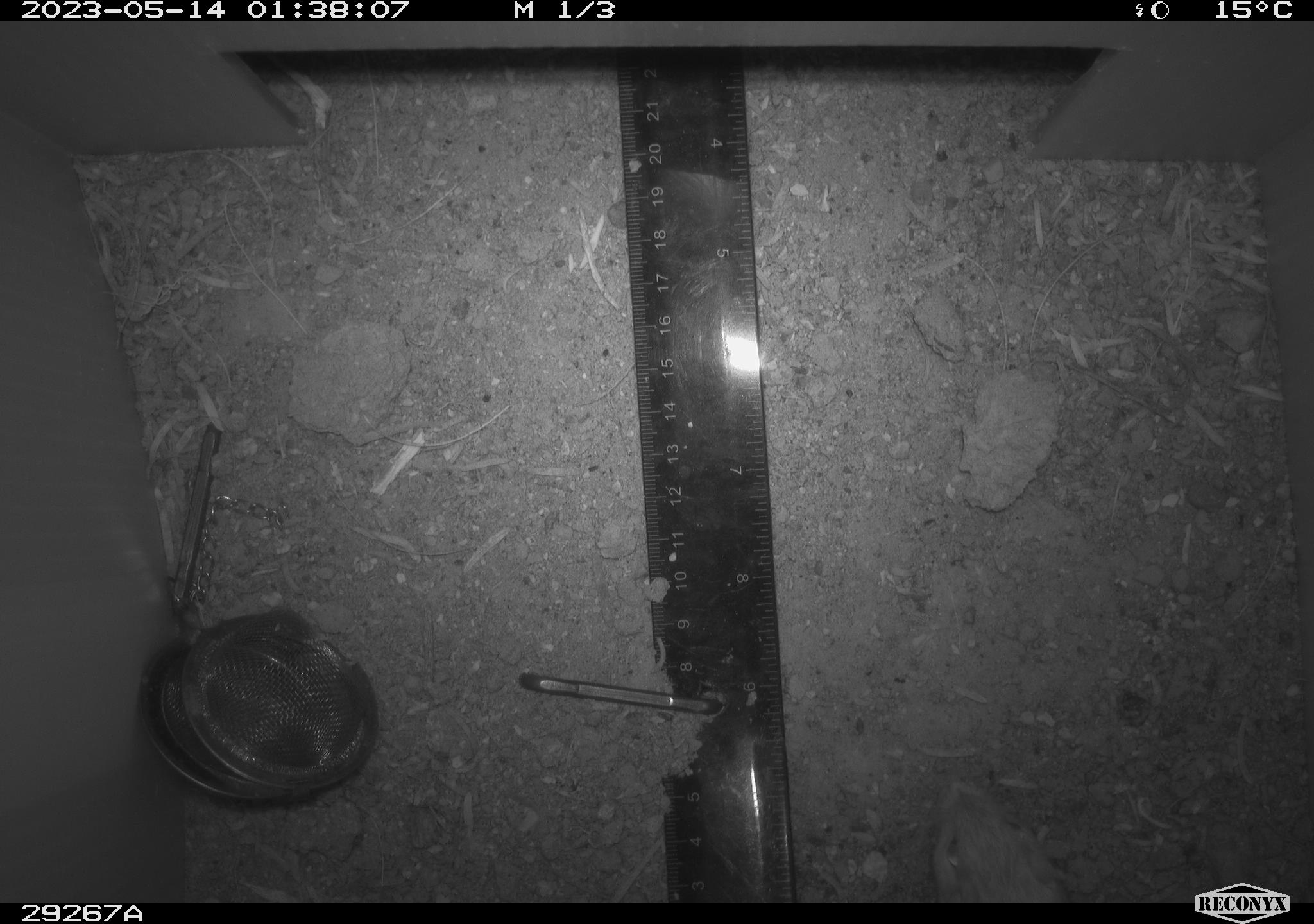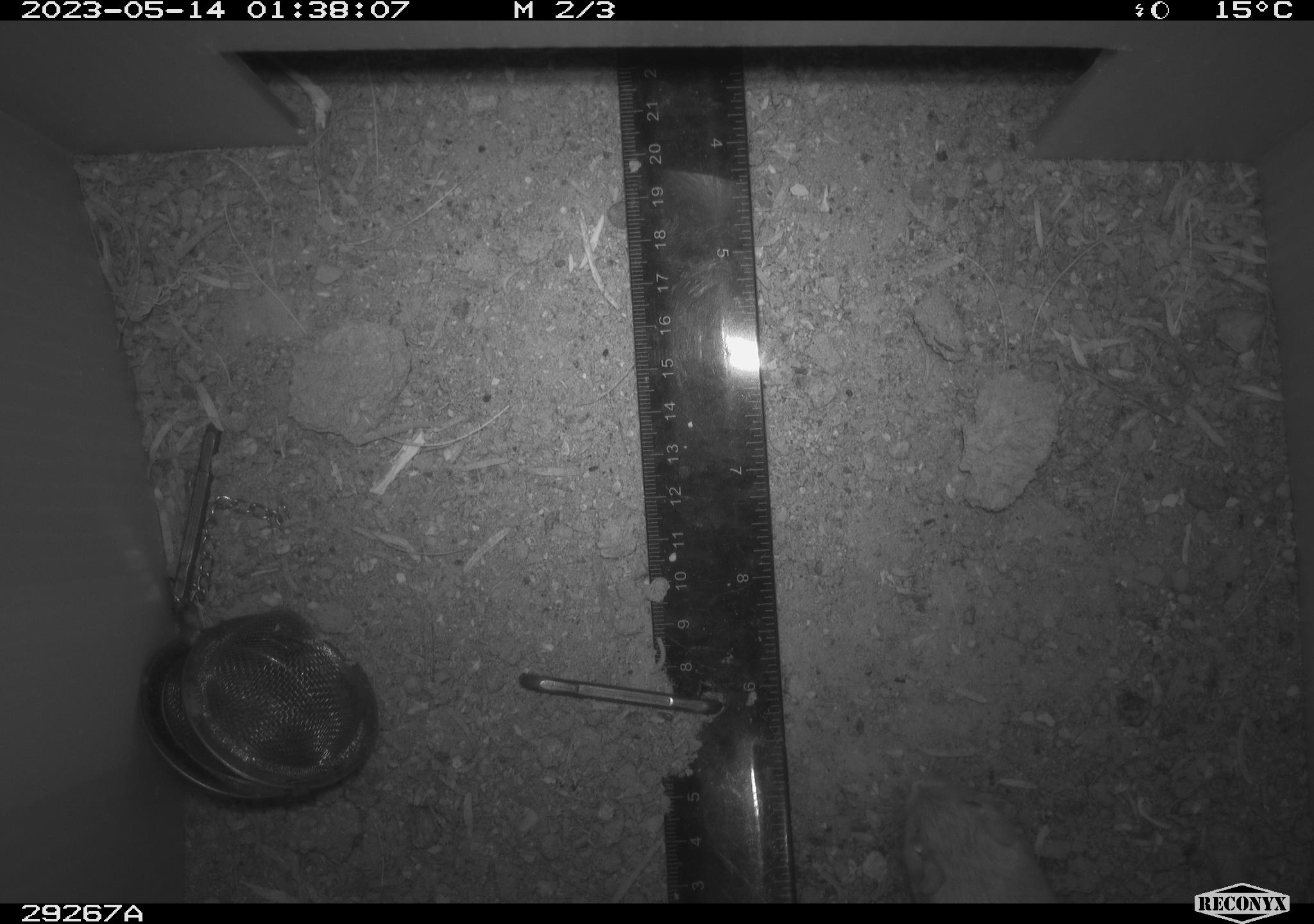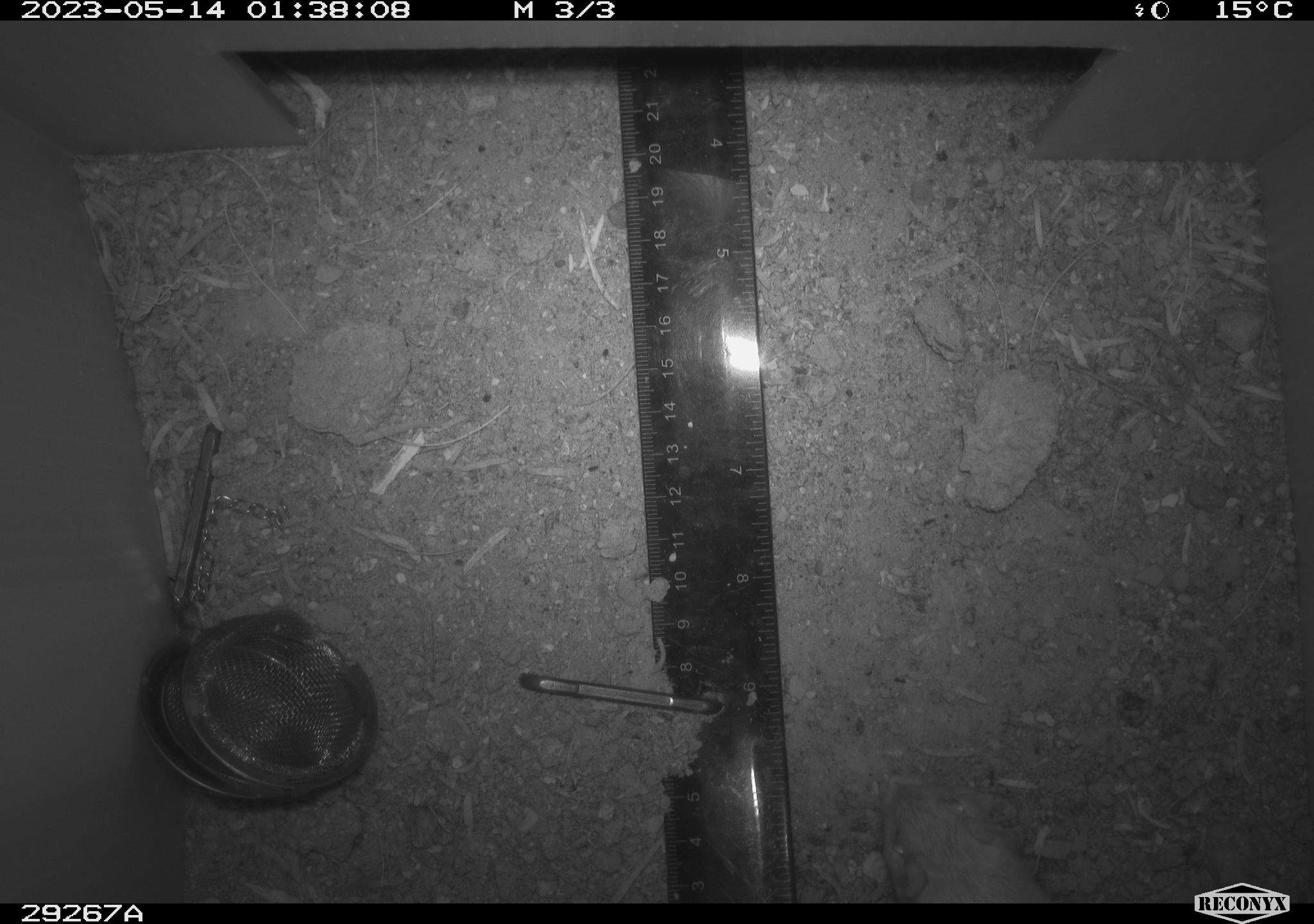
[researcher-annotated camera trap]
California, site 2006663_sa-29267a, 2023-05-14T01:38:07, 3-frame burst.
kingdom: Animalia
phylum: Chordata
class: Mammalia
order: Rodentia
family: Cricetidae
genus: Peromyscus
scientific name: Peromyscus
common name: deer mice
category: peromyscus species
Peromyscus species (deer mice) (Peromyscus).